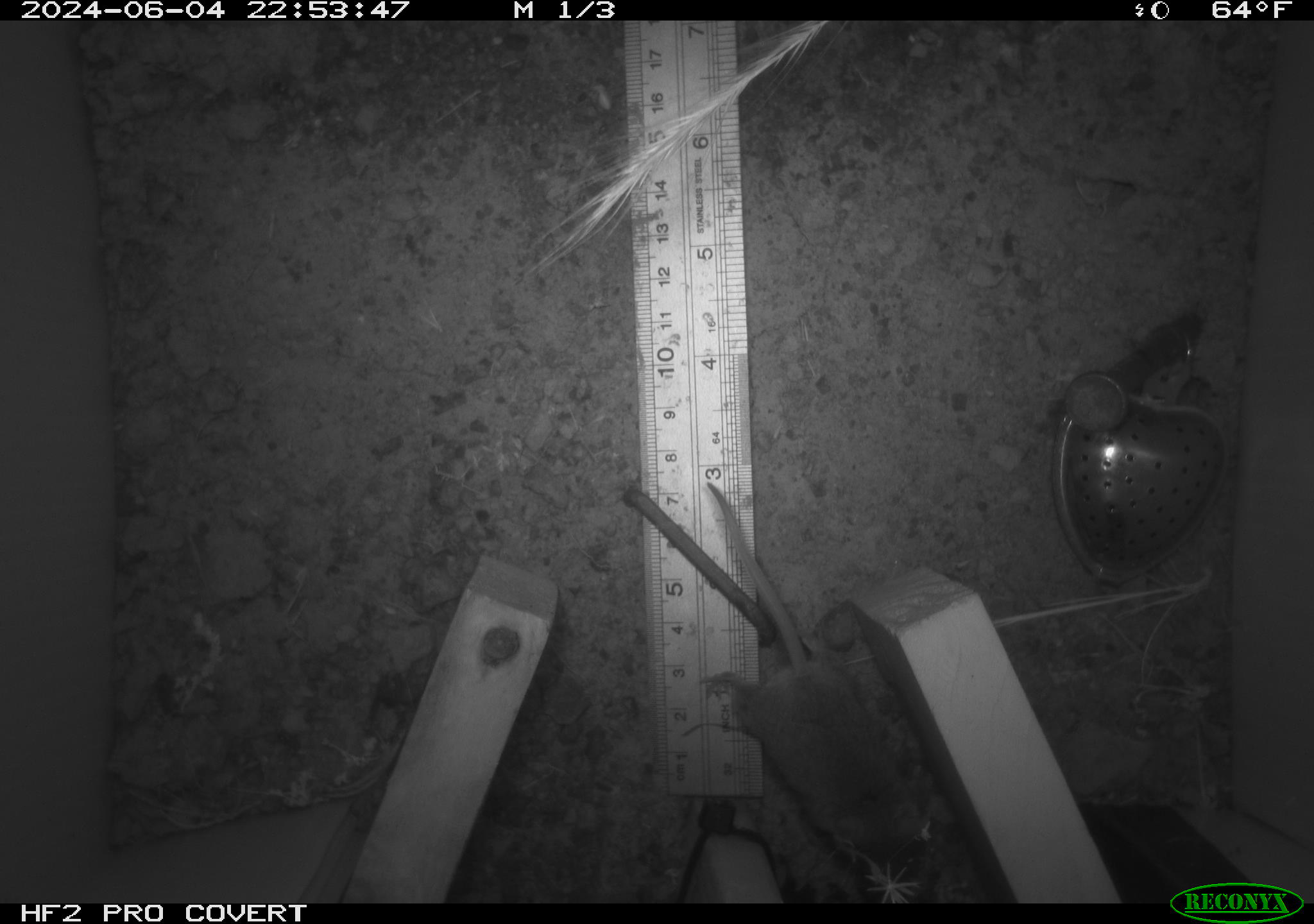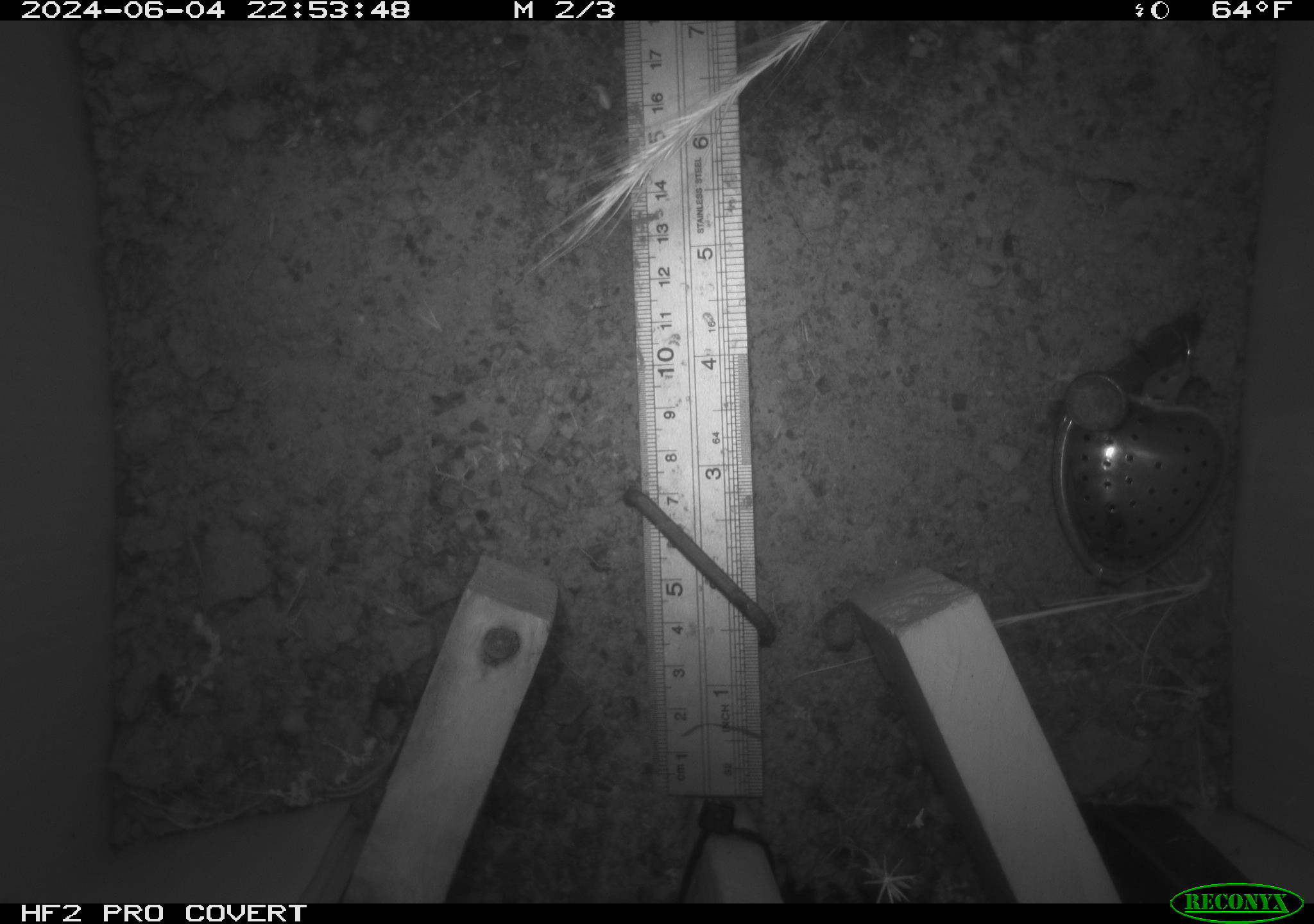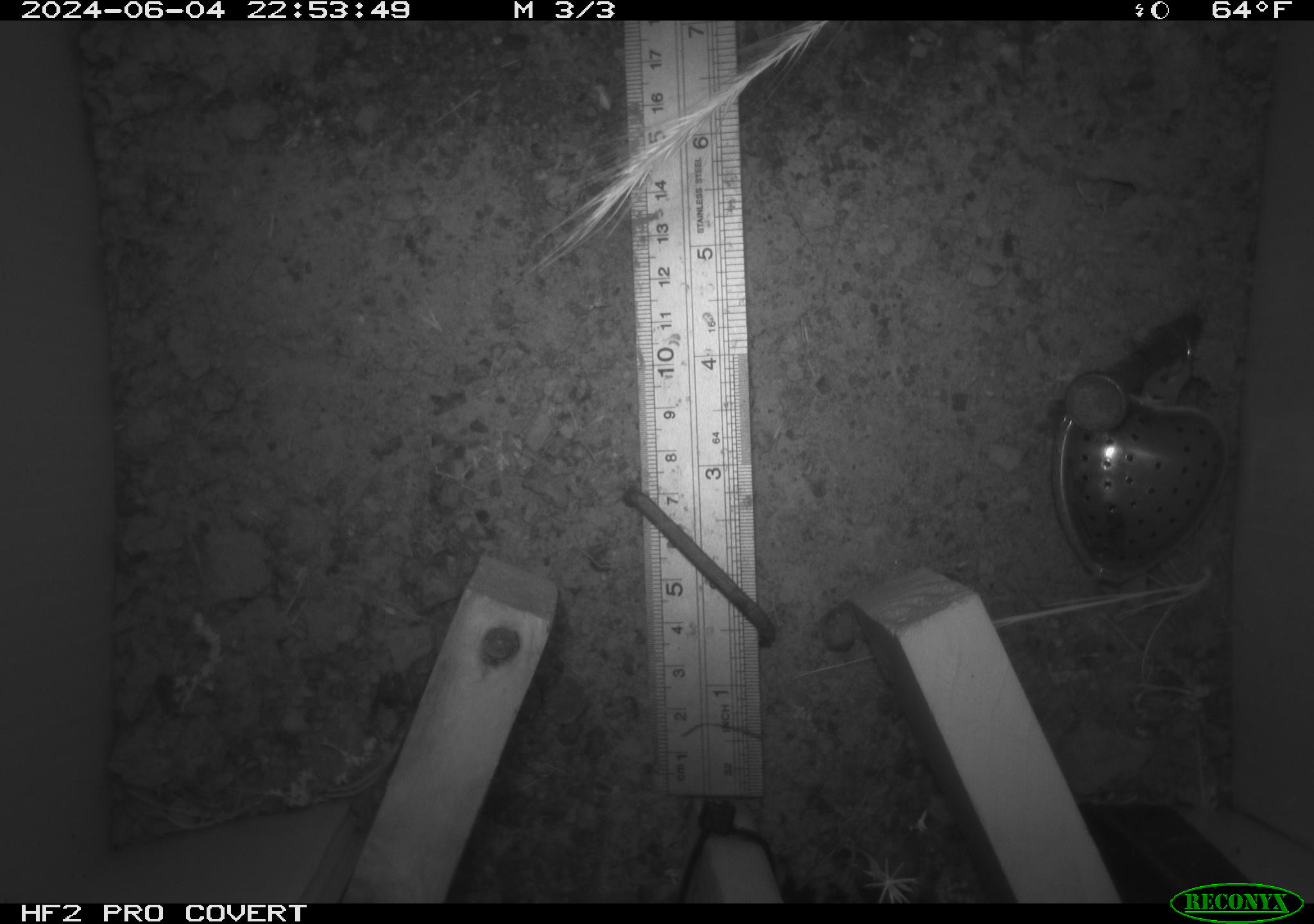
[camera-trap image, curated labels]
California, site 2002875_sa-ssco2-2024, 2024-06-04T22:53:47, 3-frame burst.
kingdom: Animalia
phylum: Chordata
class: Mammalia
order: Rodentia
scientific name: Rodentia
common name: rodent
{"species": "rodent (Rodentia)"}